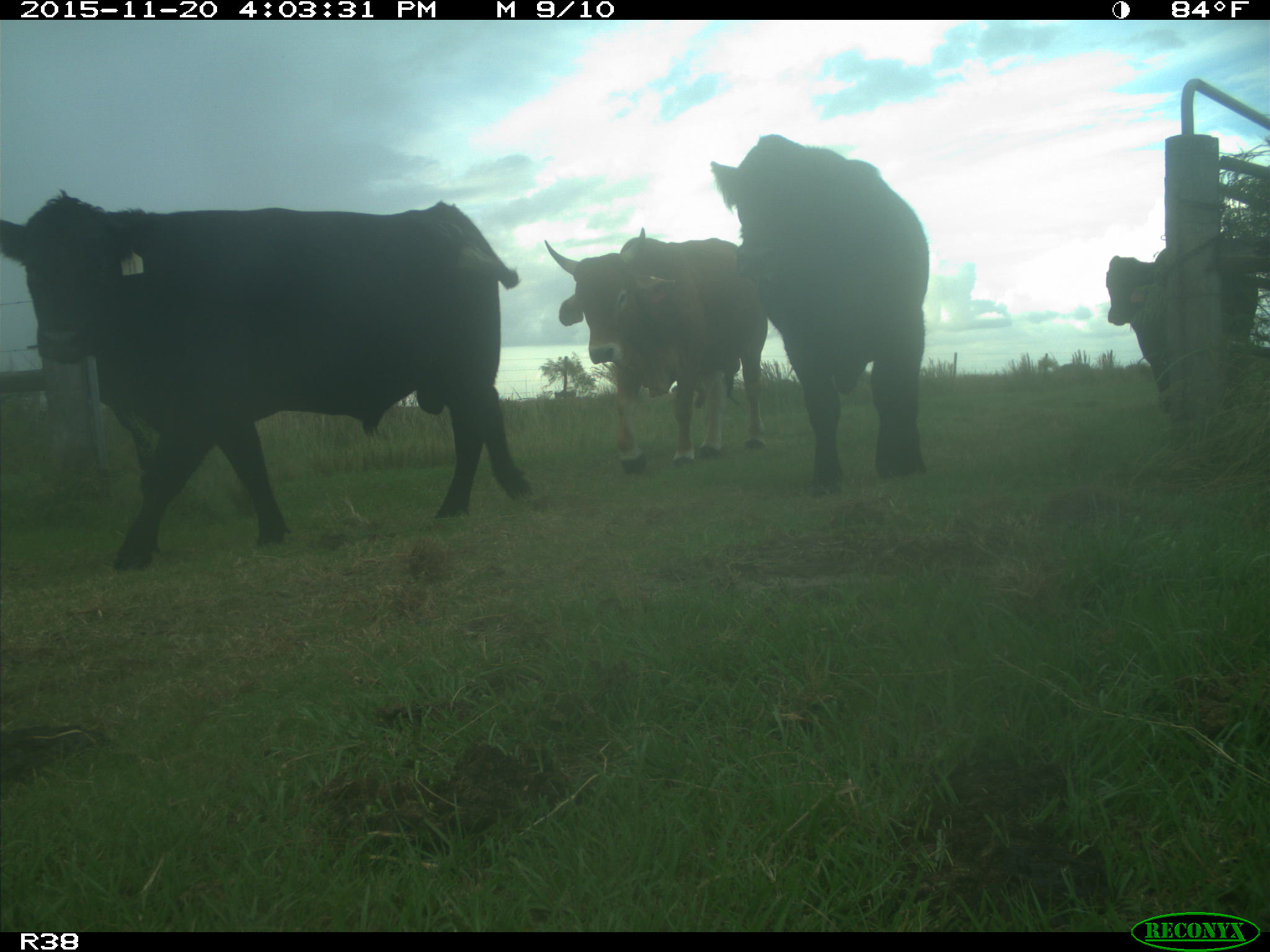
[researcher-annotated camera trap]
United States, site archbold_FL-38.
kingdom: Animalia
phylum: Chordata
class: Mammalia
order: Artiodactyla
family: Bovidae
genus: Bos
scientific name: Bos taurus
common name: domestic cow